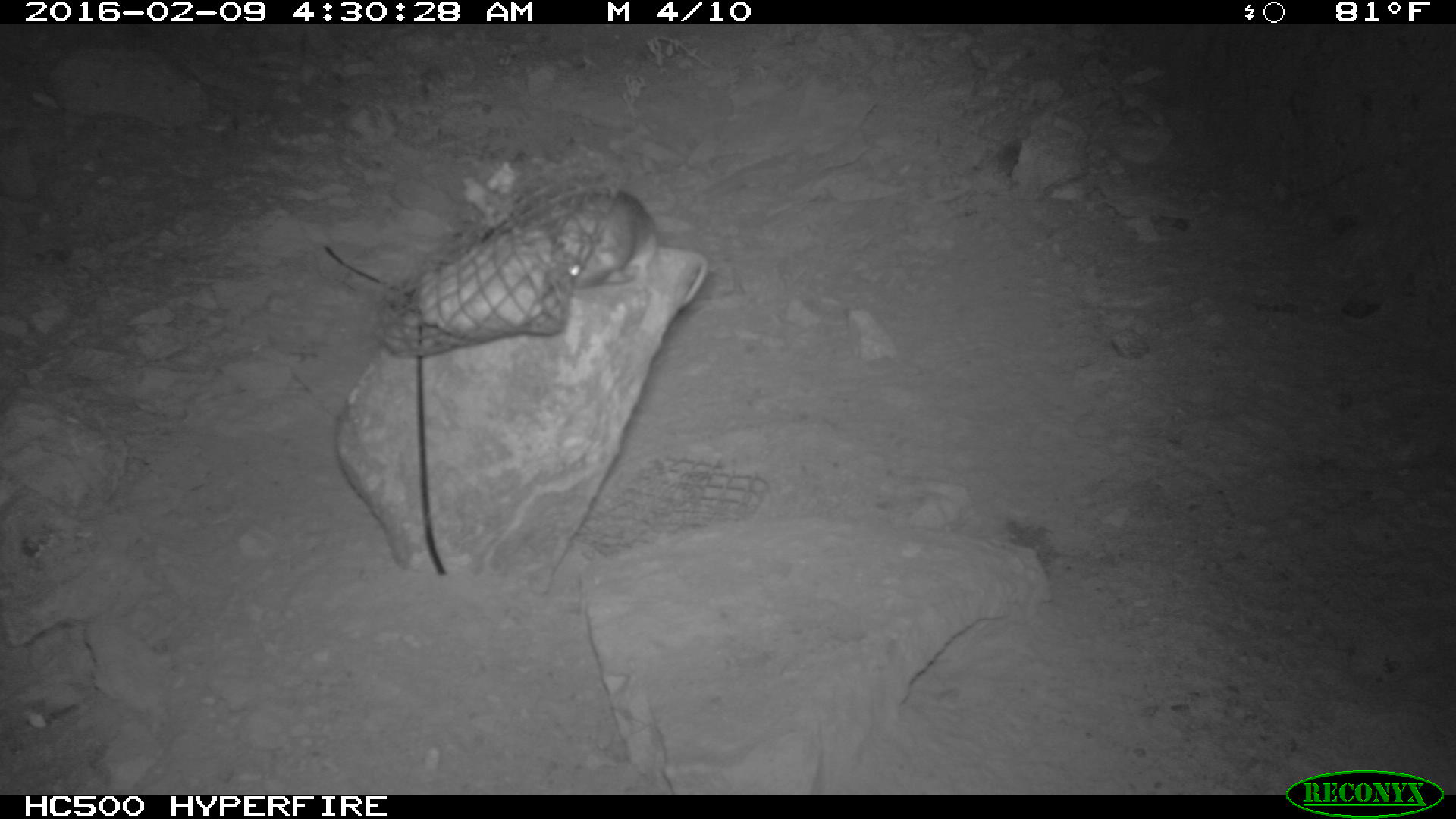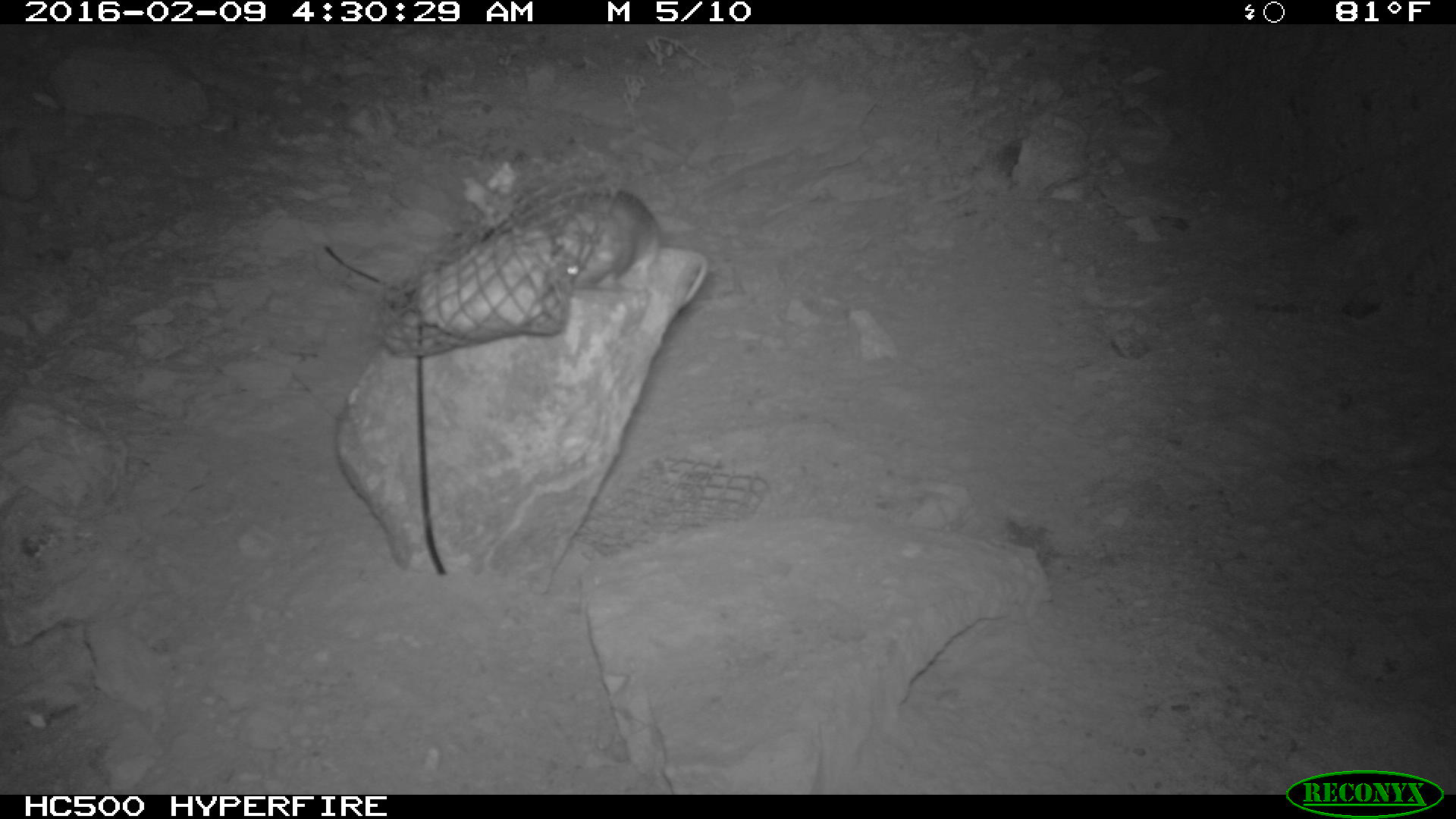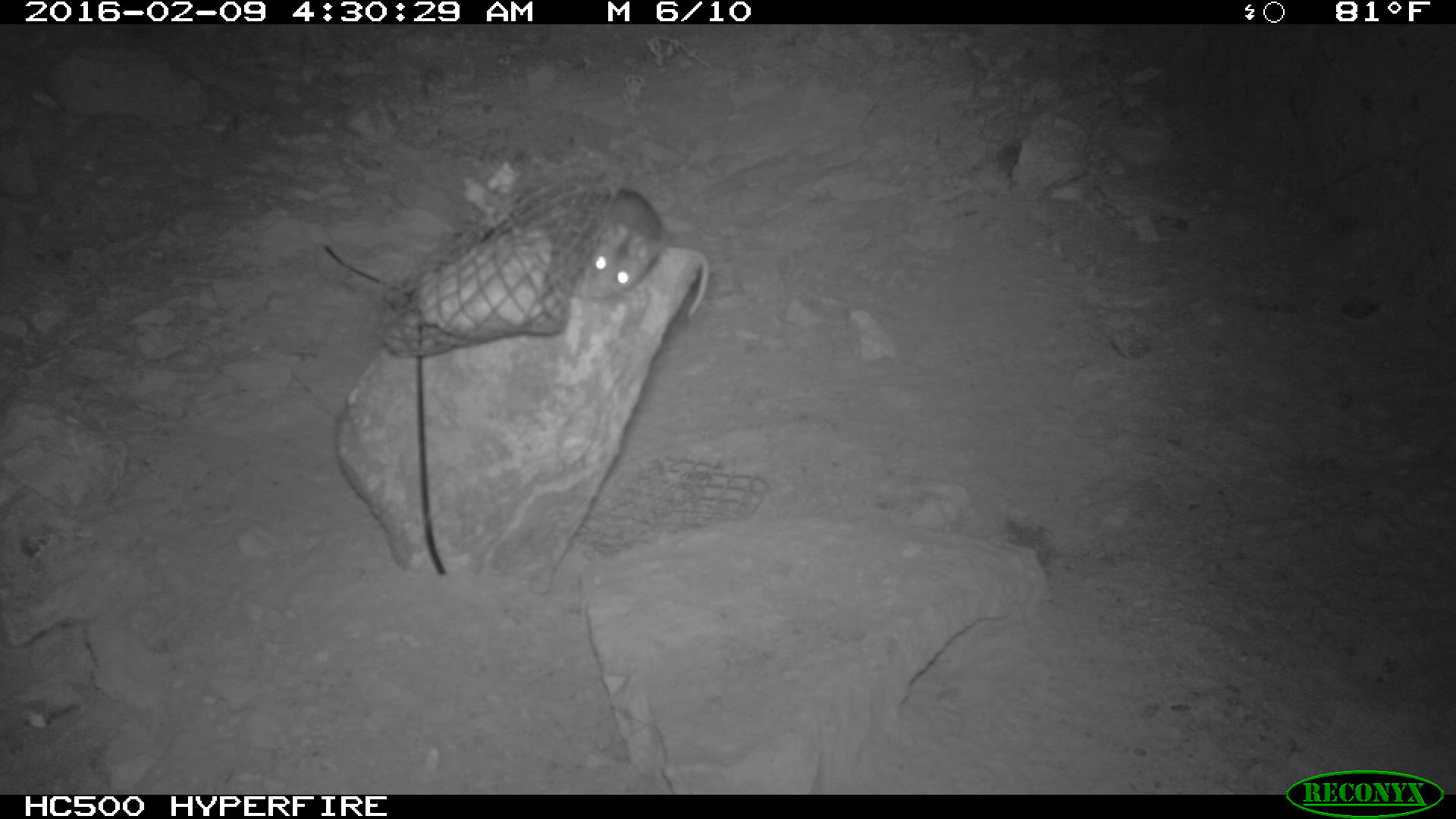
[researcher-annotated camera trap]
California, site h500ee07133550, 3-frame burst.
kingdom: Animalia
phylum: Chordata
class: Mammalia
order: Rodentia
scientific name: Rodentia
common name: rodent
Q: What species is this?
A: Rodent (Rodentia).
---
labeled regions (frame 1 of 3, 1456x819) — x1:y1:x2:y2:
rodent: 560:186:711:309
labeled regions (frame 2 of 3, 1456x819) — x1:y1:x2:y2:
rodent: 557:185:661:290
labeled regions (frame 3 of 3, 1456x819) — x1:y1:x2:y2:
rodent: 548:187:711:322